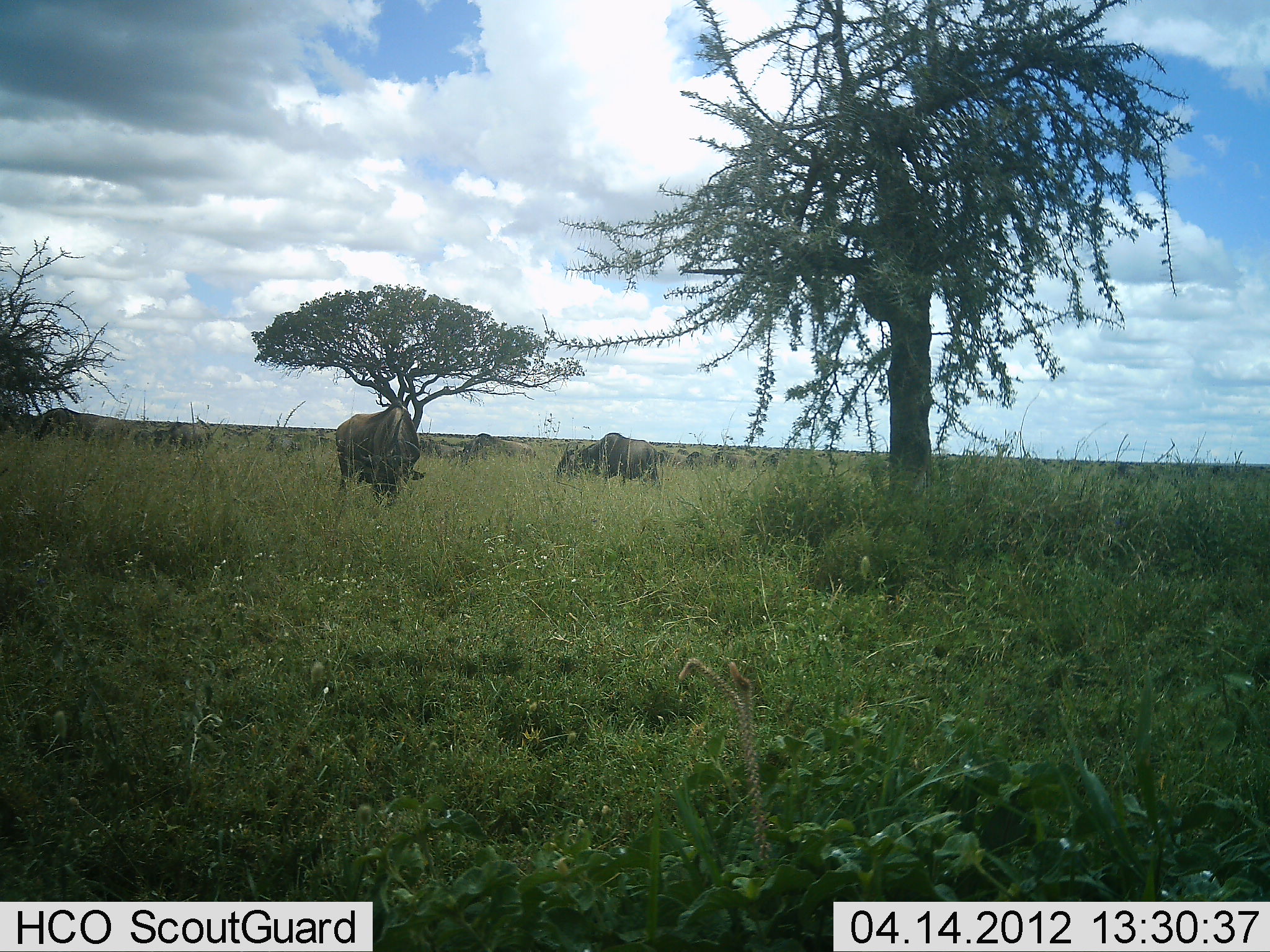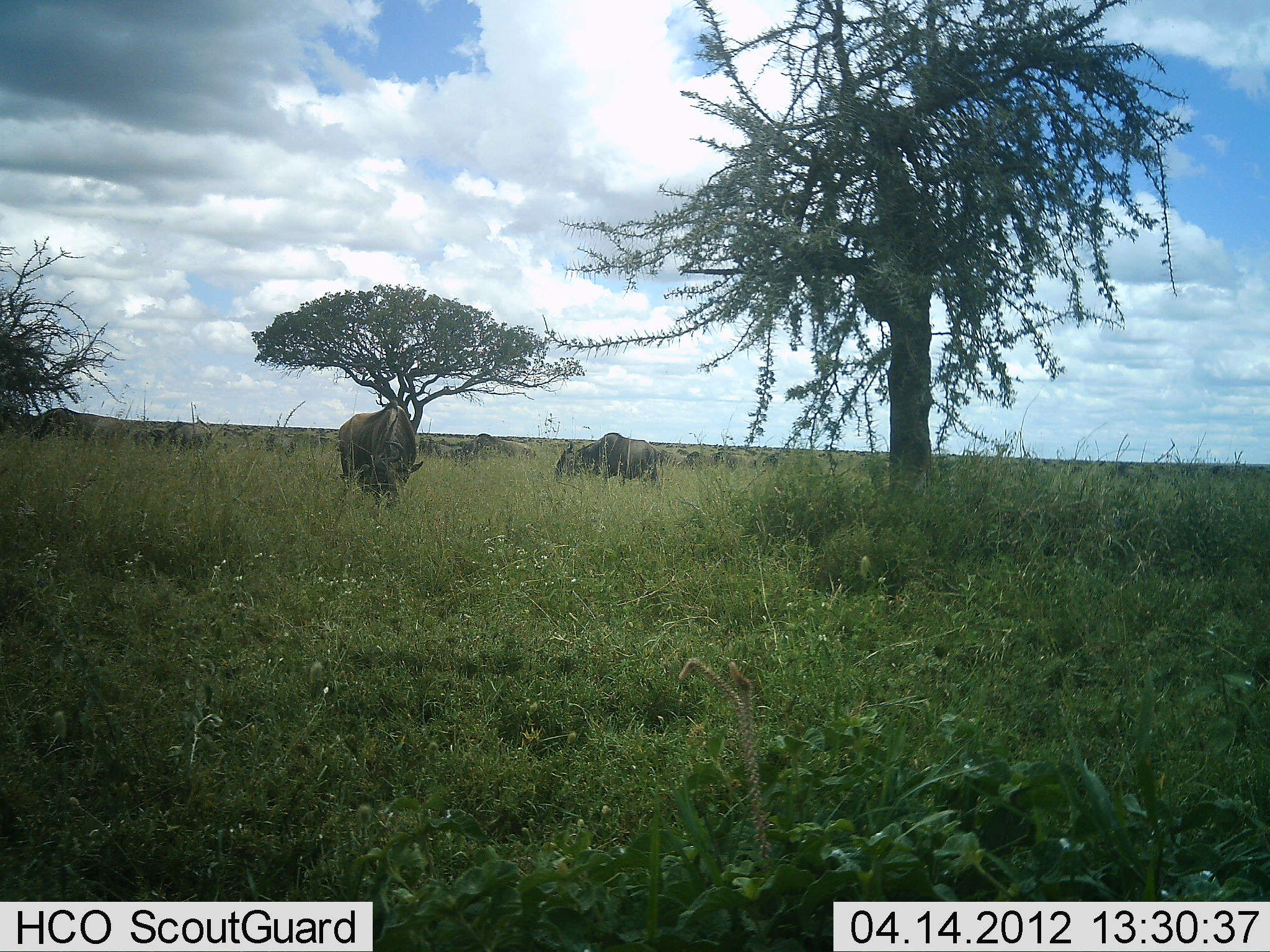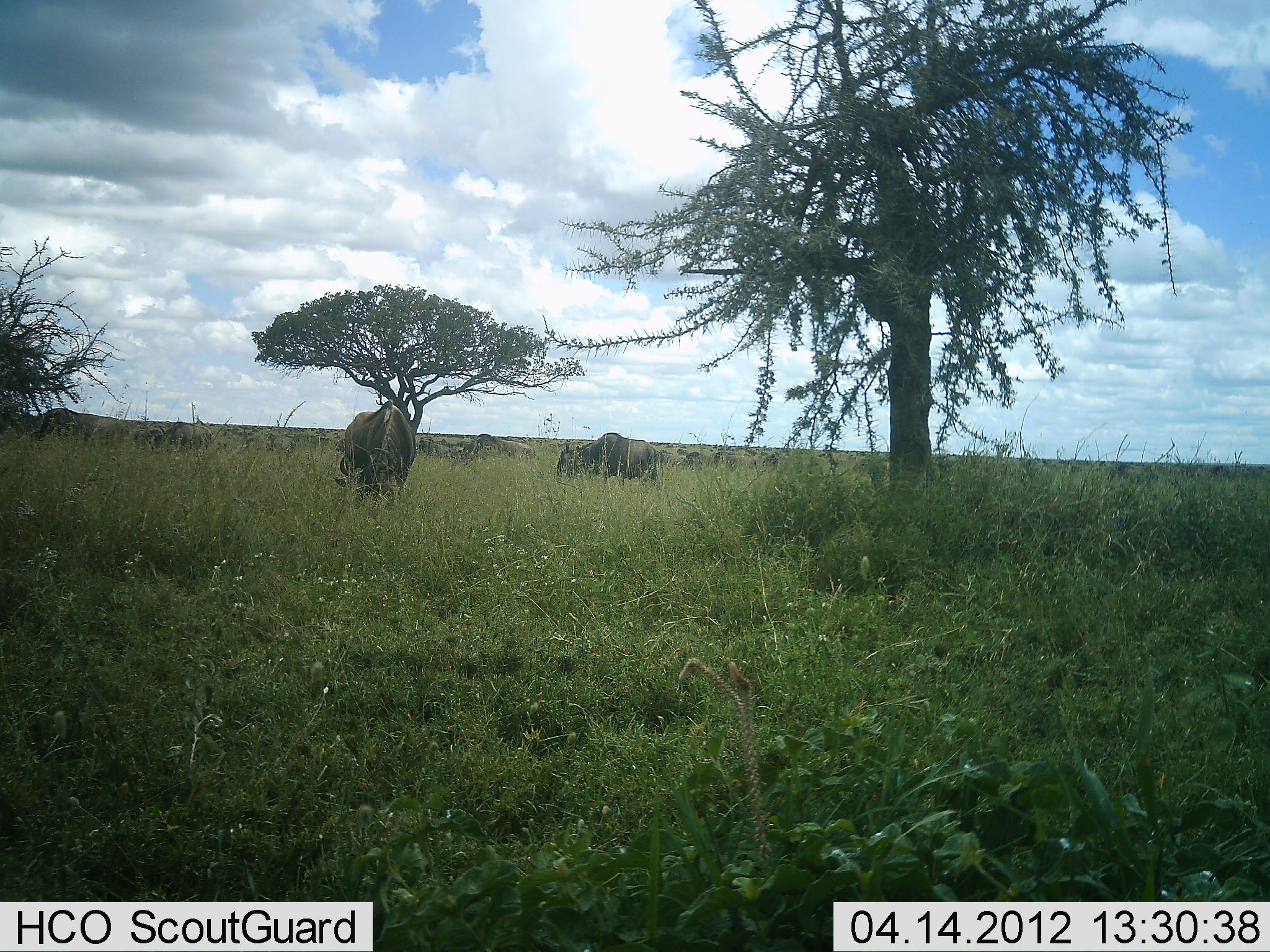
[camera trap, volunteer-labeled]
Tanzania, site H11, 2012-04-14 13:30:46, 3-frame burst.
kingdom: Animalia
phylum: Chordata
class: Mammalia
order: Artiodactyla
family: Bovidae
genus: Connochaetes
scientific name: Connochaetes taurinus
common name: blue wildebeest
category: wildebeest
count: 11-50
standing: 40%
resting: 0%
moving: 7%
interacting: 7%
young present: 0%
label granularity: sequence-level